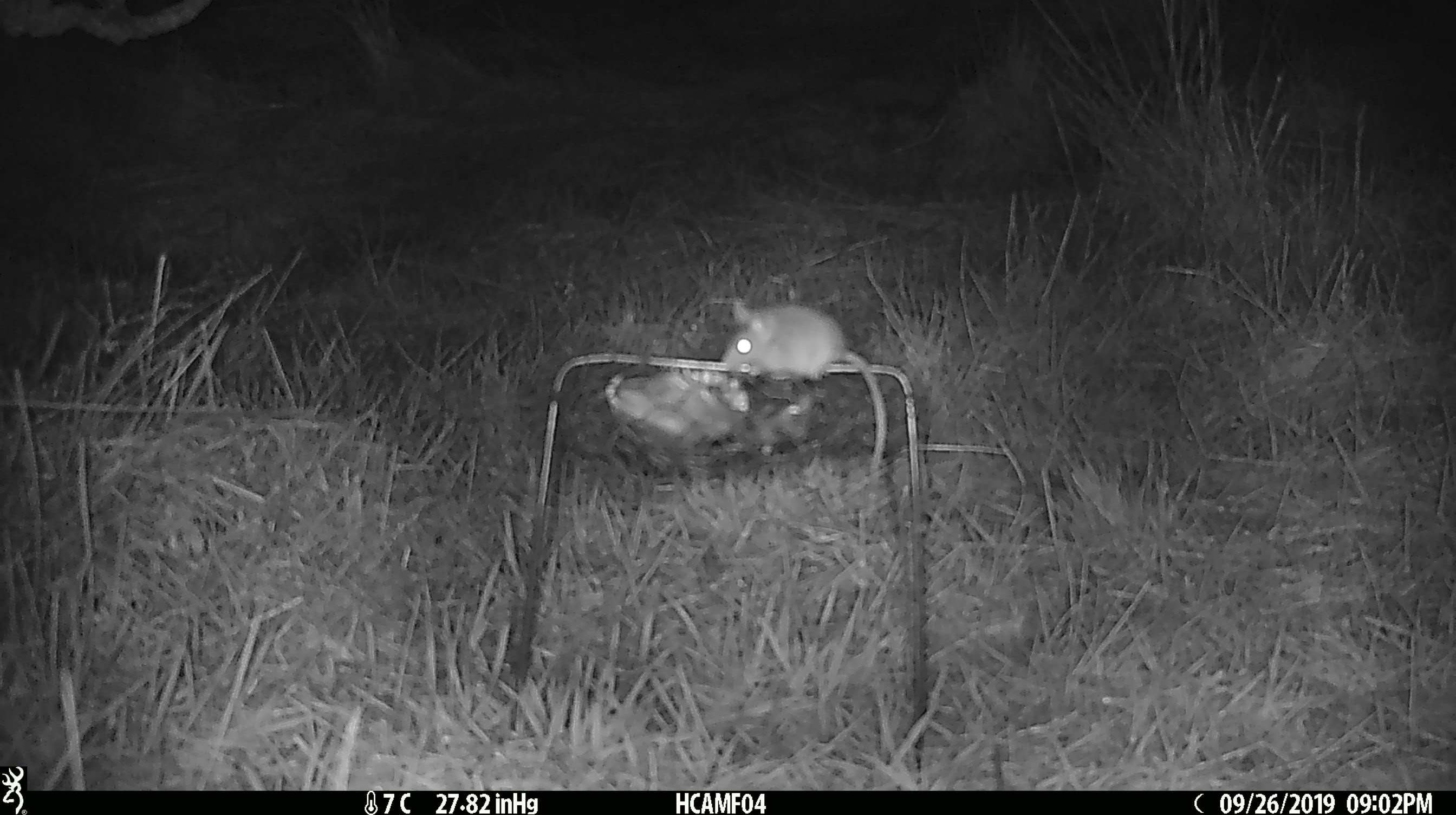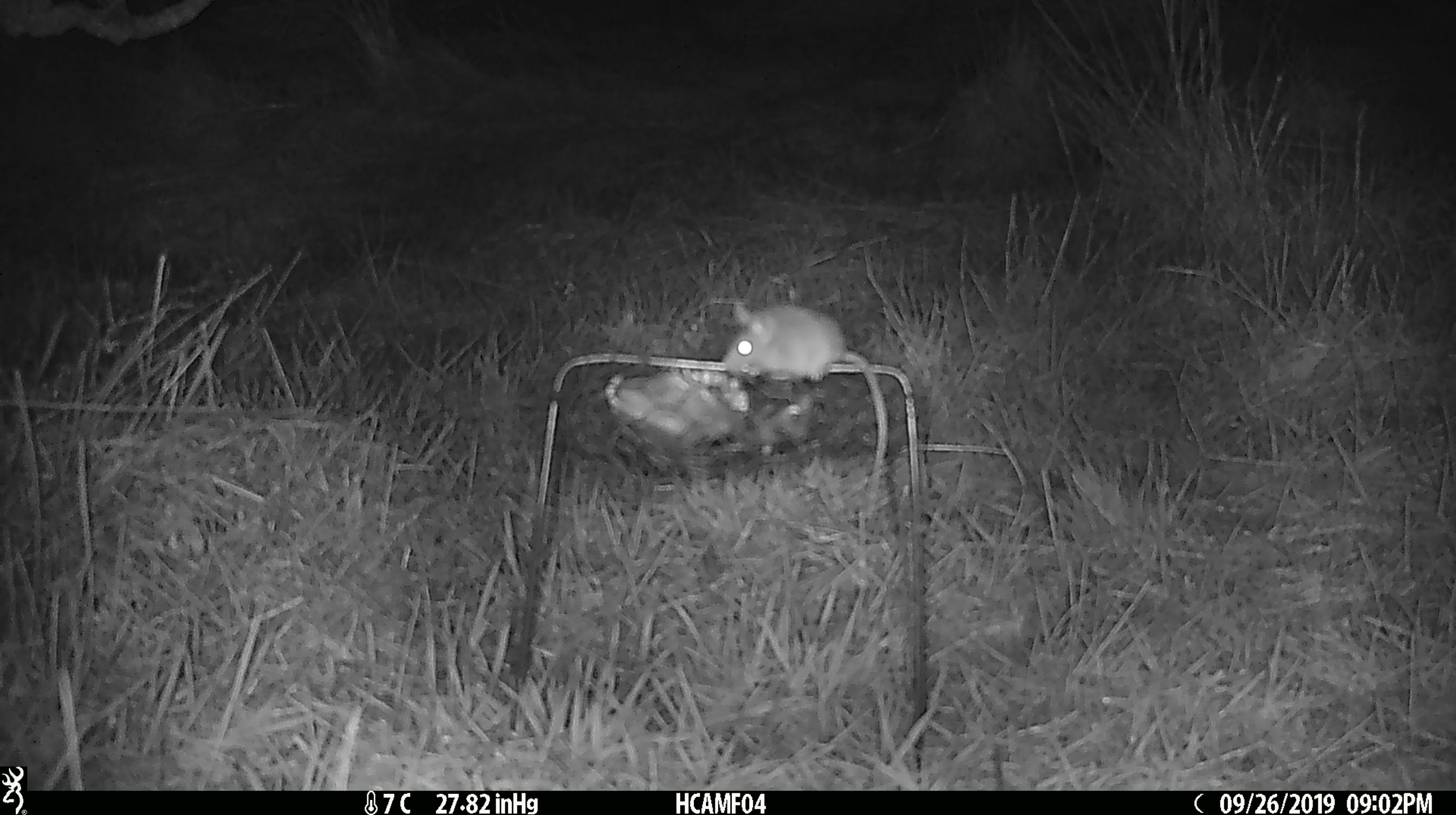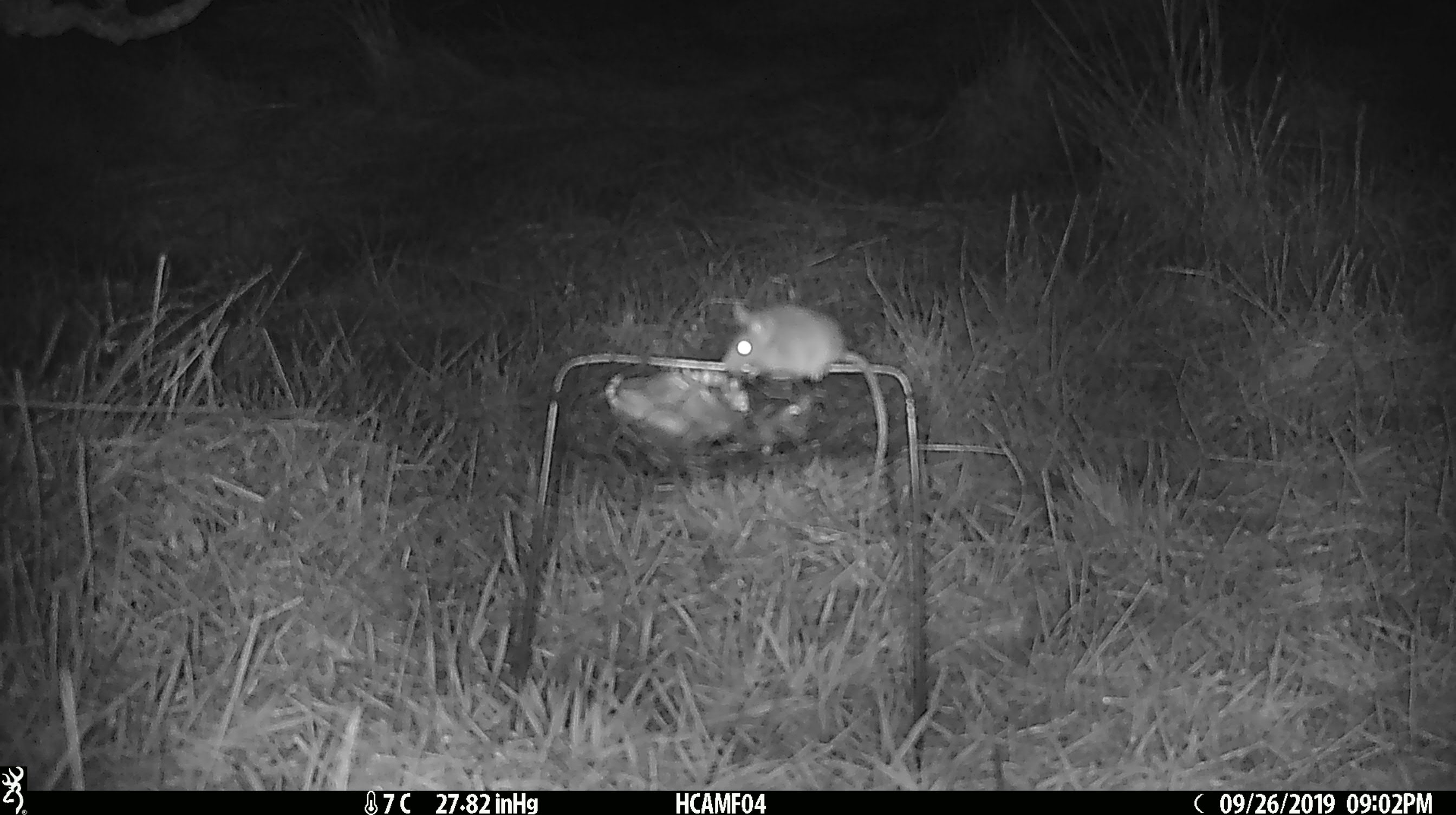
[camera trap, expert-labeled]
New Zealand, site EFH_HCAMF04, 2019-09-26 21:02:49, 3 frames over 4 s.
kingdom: Animalia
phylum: Chordata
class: Mammalia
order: Rodentia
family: Muridae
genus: Mus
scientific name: Mus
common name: mouse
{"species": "mouse (Mus)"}